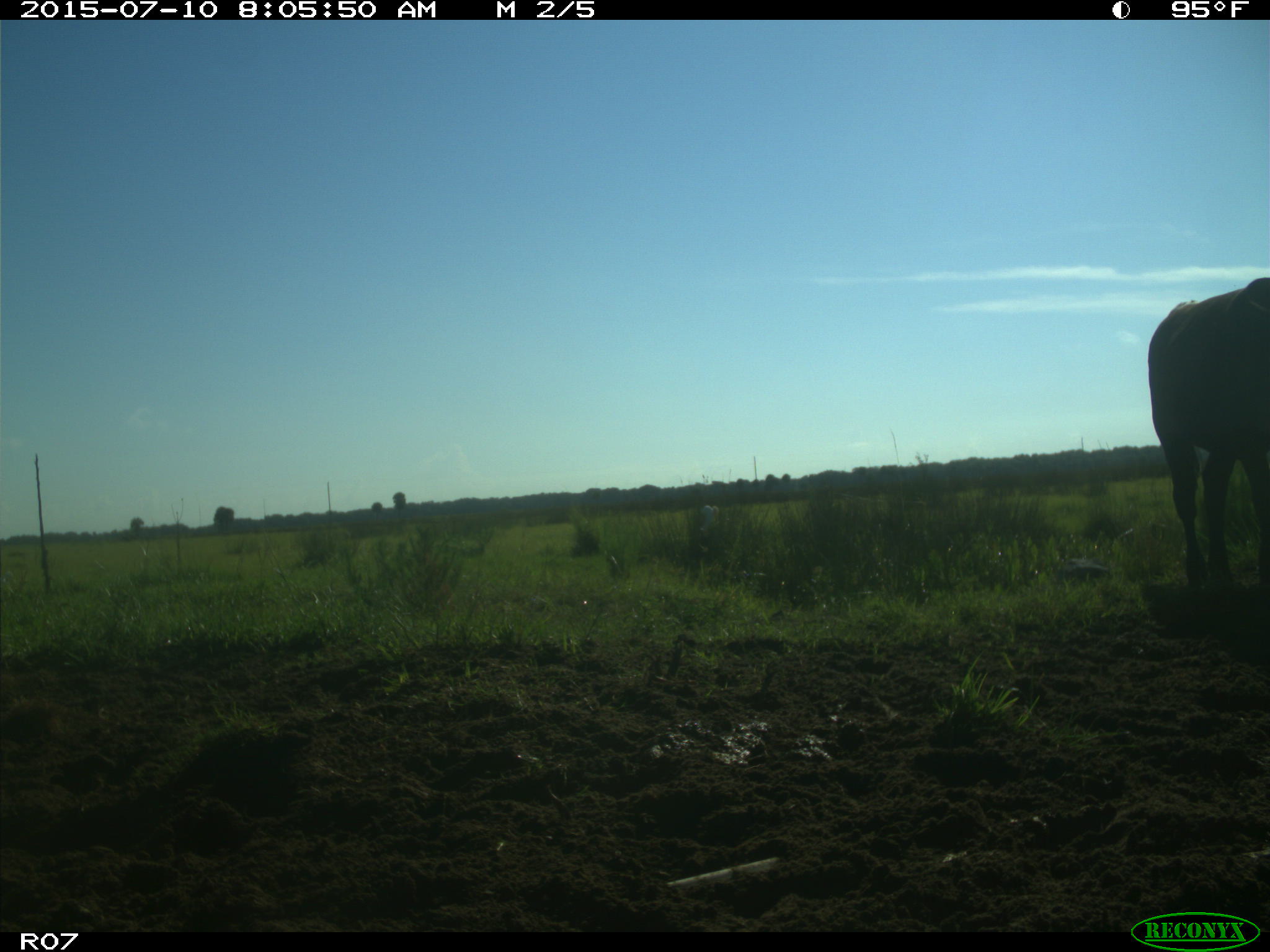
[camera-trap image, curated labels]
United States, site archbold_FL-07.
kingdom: Animalia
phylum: Chordata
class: Mammalia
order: Artiodactyla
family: Bovidae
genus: Bos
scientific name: Bos taurus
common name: domestic cow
Bos taurus (domestic cow).